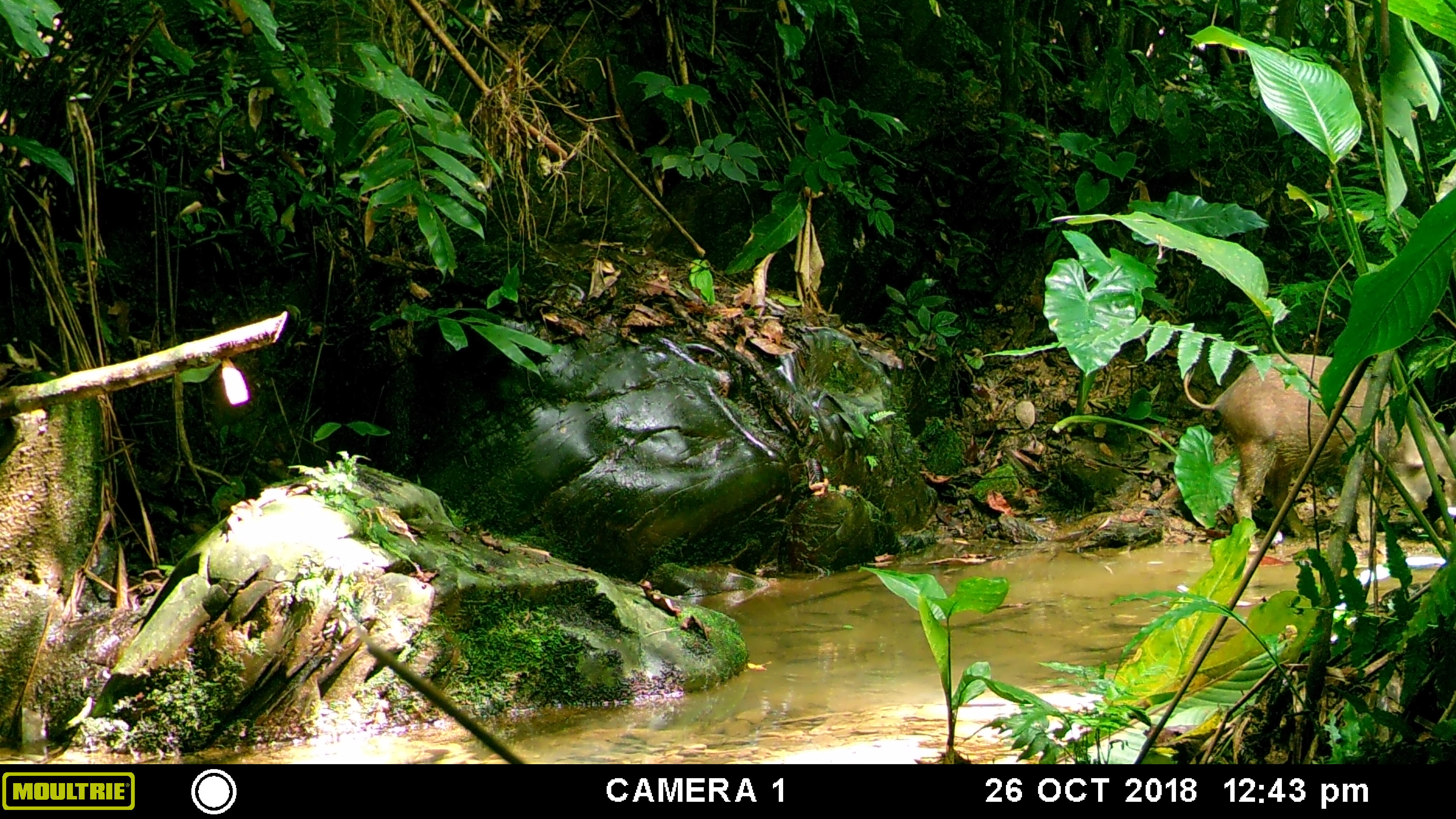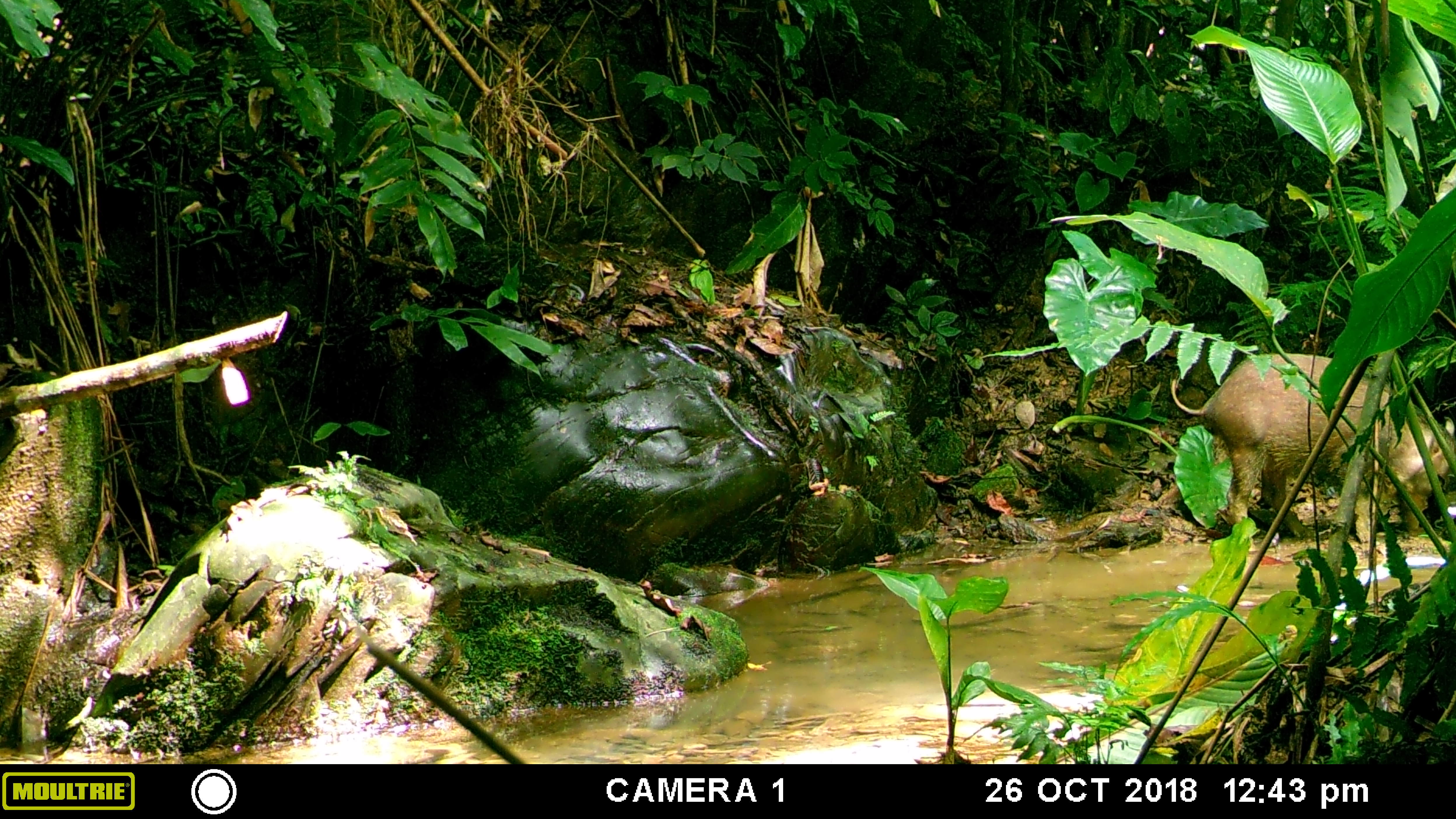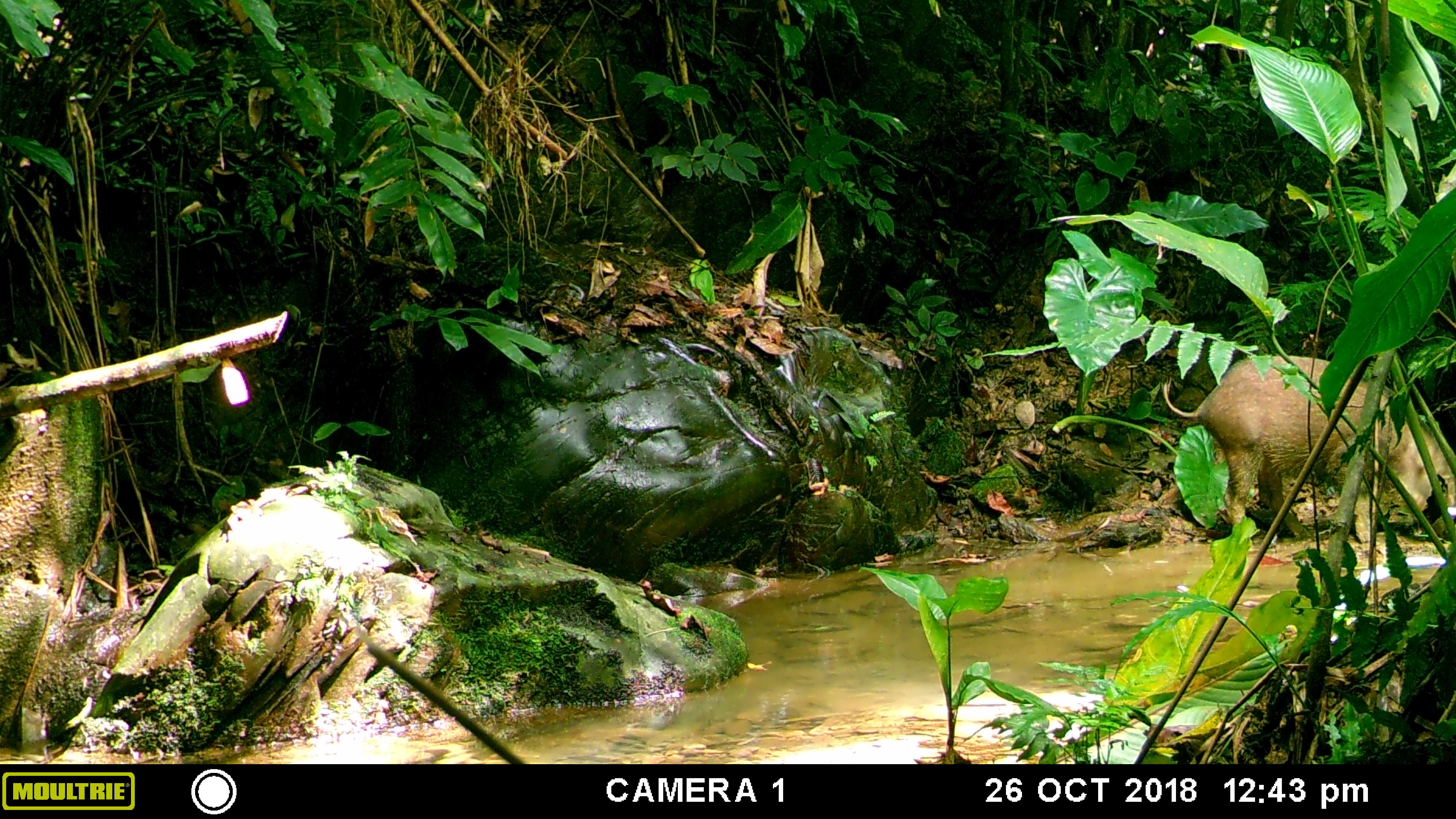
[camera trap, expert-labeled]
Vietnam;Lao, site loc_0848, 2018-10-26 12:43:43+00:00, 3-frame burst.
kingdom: Animalia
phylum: Chordata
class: Mammalia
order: Artiodactyla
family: Suidae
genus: Sus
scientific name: Sus scrofa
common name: eurasian wild pig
Eurasian wild pig (Sus scrofa). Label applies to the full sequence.